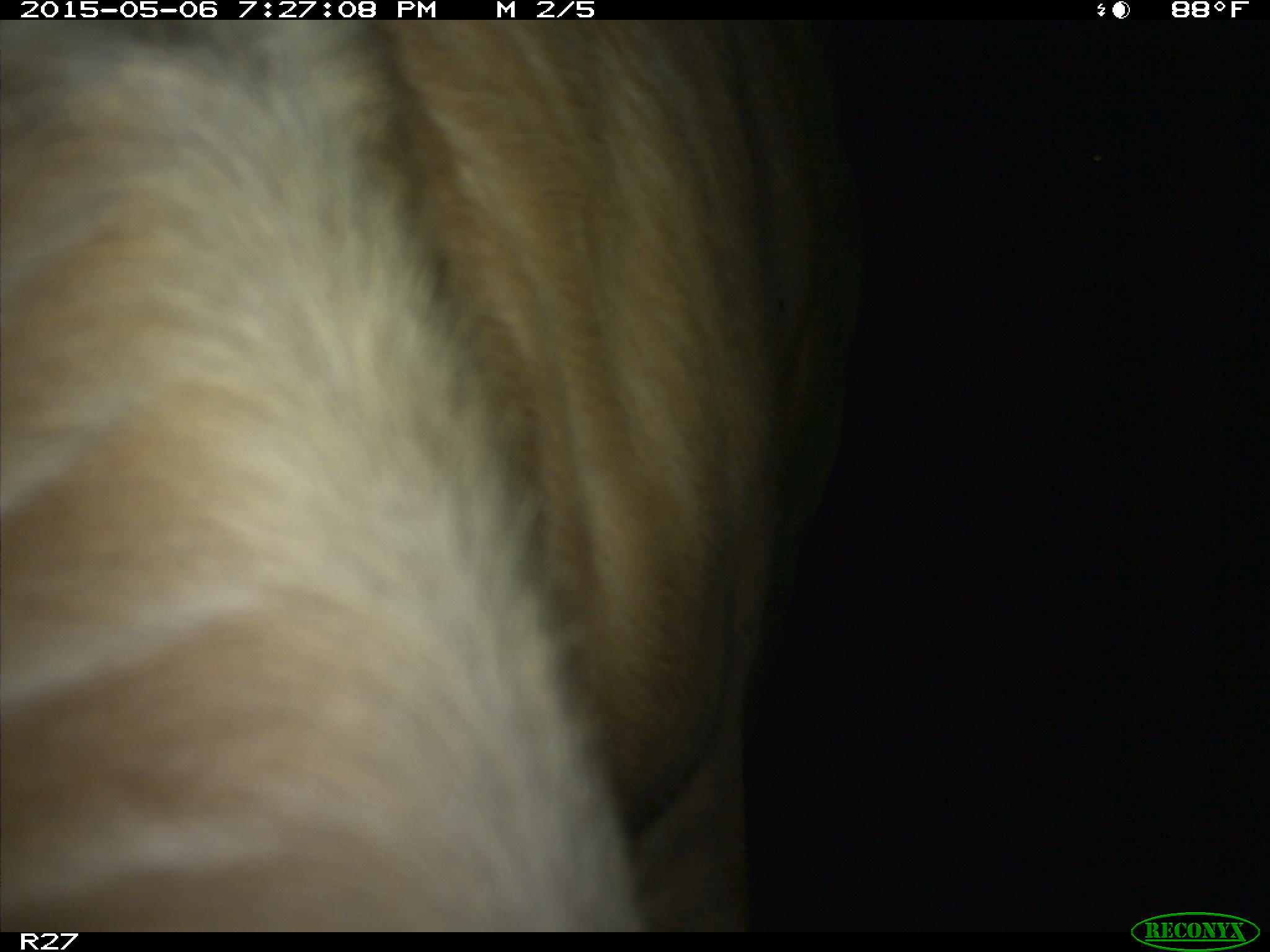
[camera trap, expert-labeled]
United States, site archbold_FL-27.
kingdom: Animalia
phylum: Chordata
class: Mammalia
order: Artiodactyla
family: Bovidae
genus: Bos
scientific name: Bos taurus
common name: domestic cow